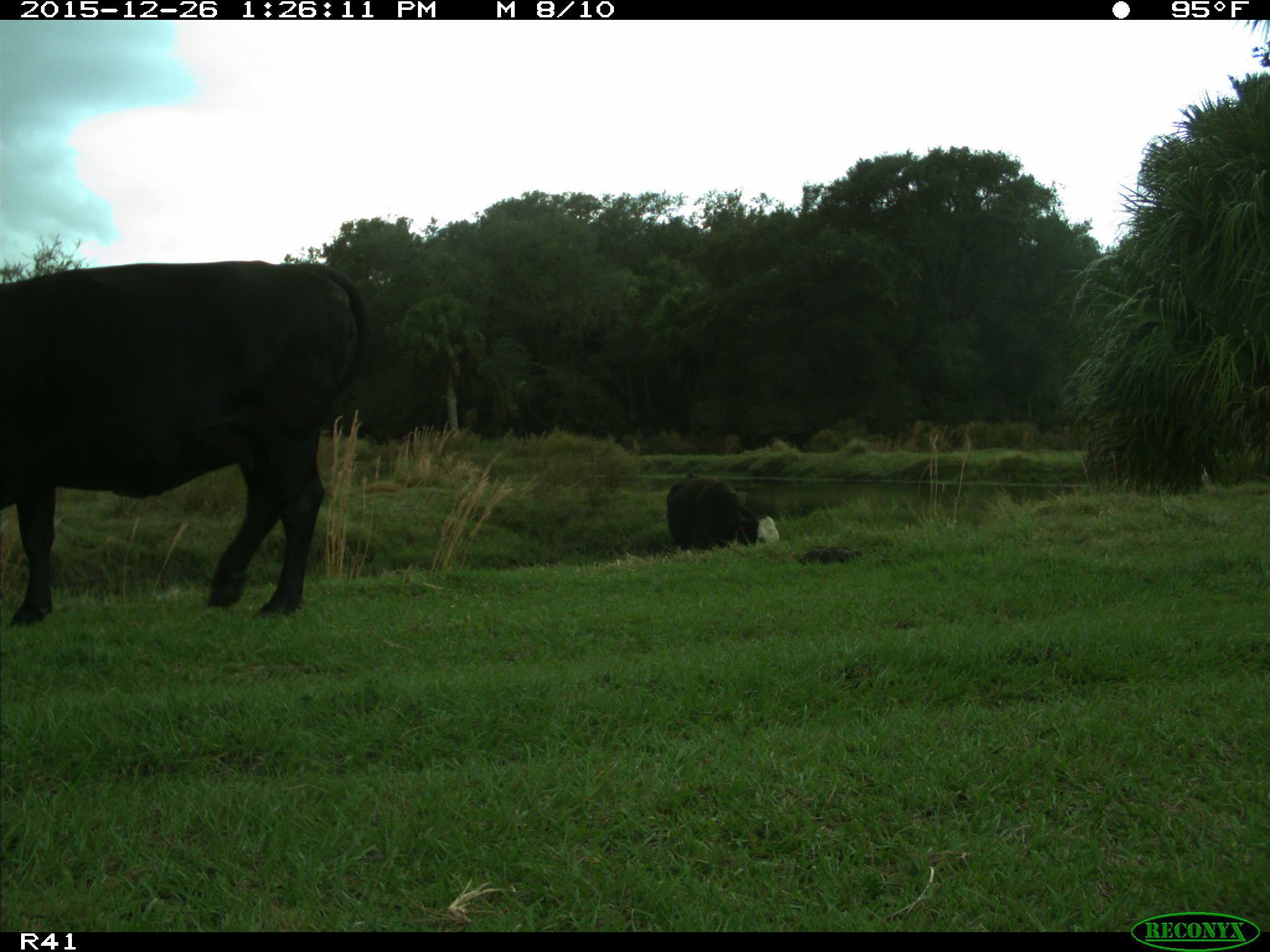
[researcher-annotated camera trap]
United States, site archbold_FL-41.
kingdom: Animalia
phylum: Chordata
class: Mammalia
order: Artiodactyla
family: Bovidae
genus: Bos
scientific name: Bos taurus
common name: domestic cow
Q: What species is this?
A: Bos taurus (domestic cow).